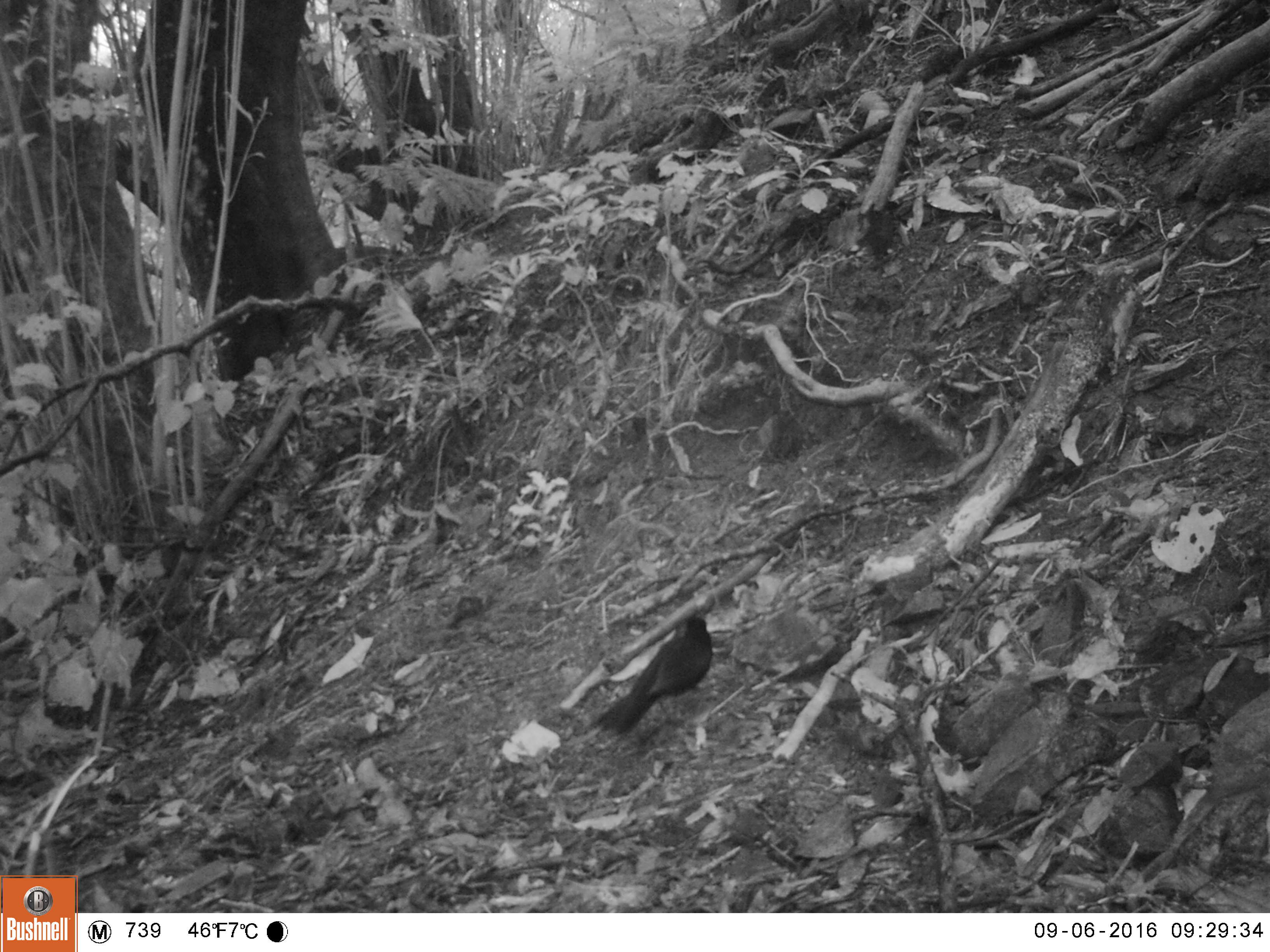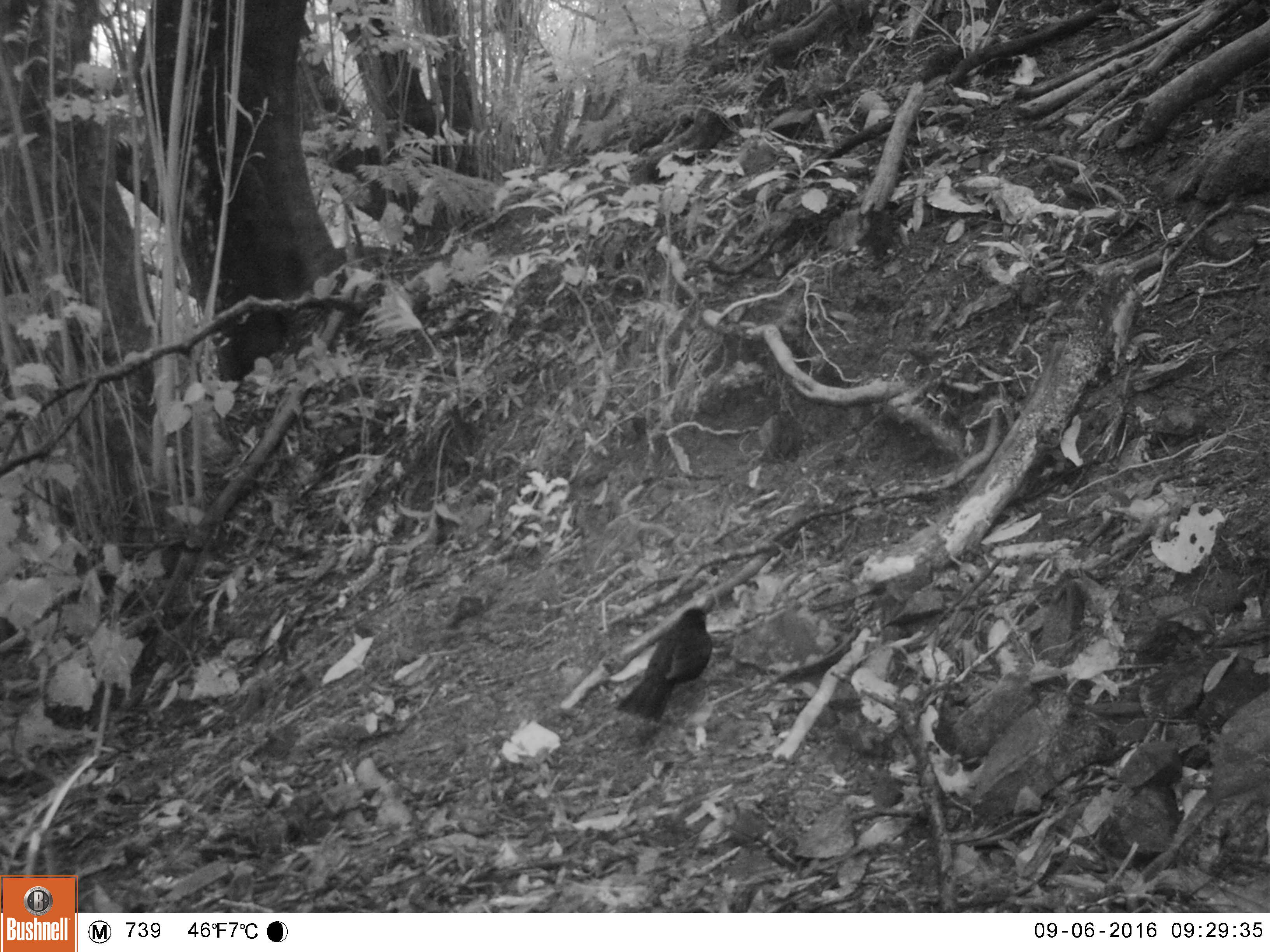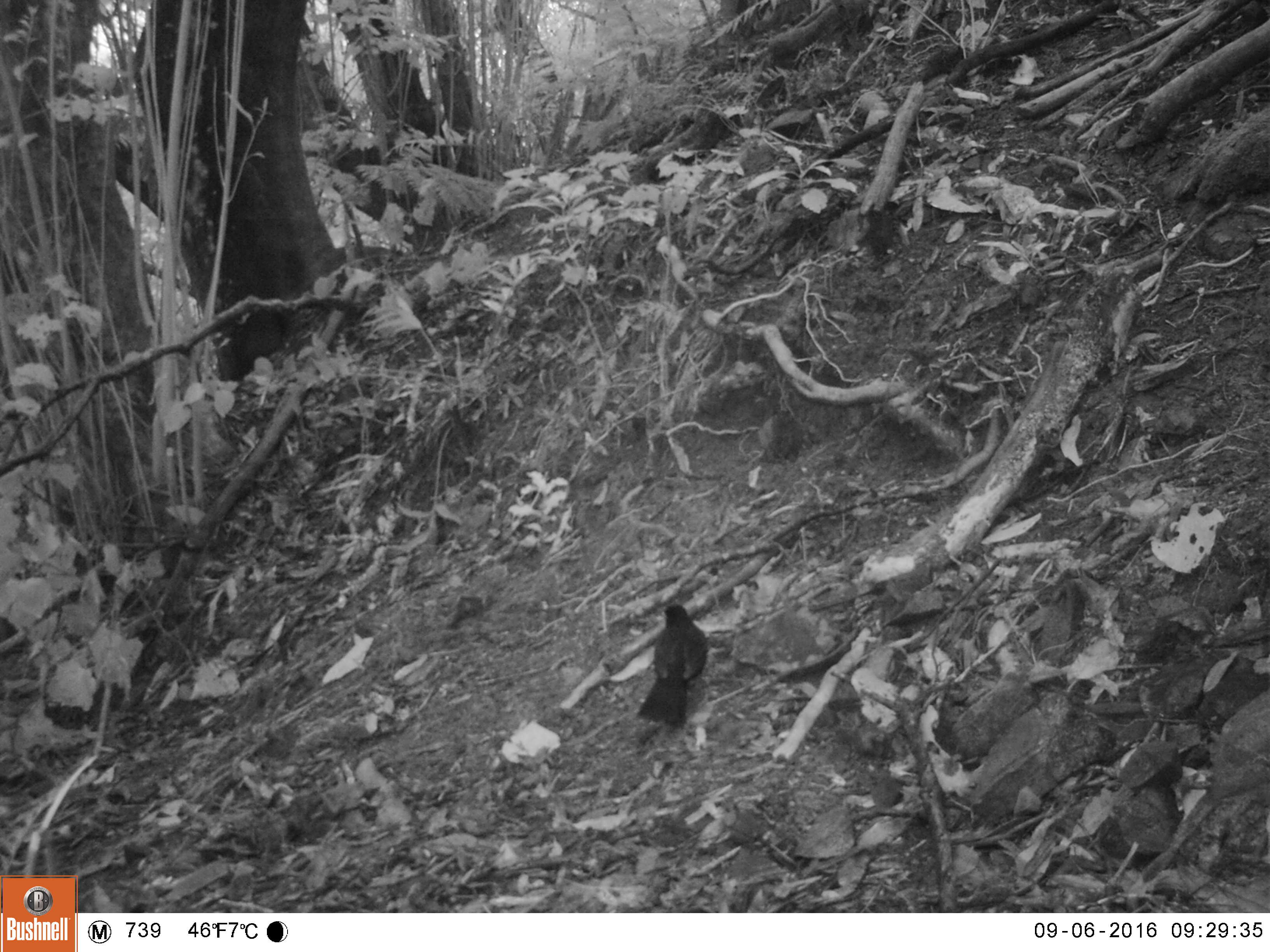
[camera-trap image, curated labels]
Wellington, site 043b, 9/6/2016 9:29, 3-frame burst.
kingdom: Animalia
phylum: Chordata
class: Aves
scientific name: Aves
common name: bird